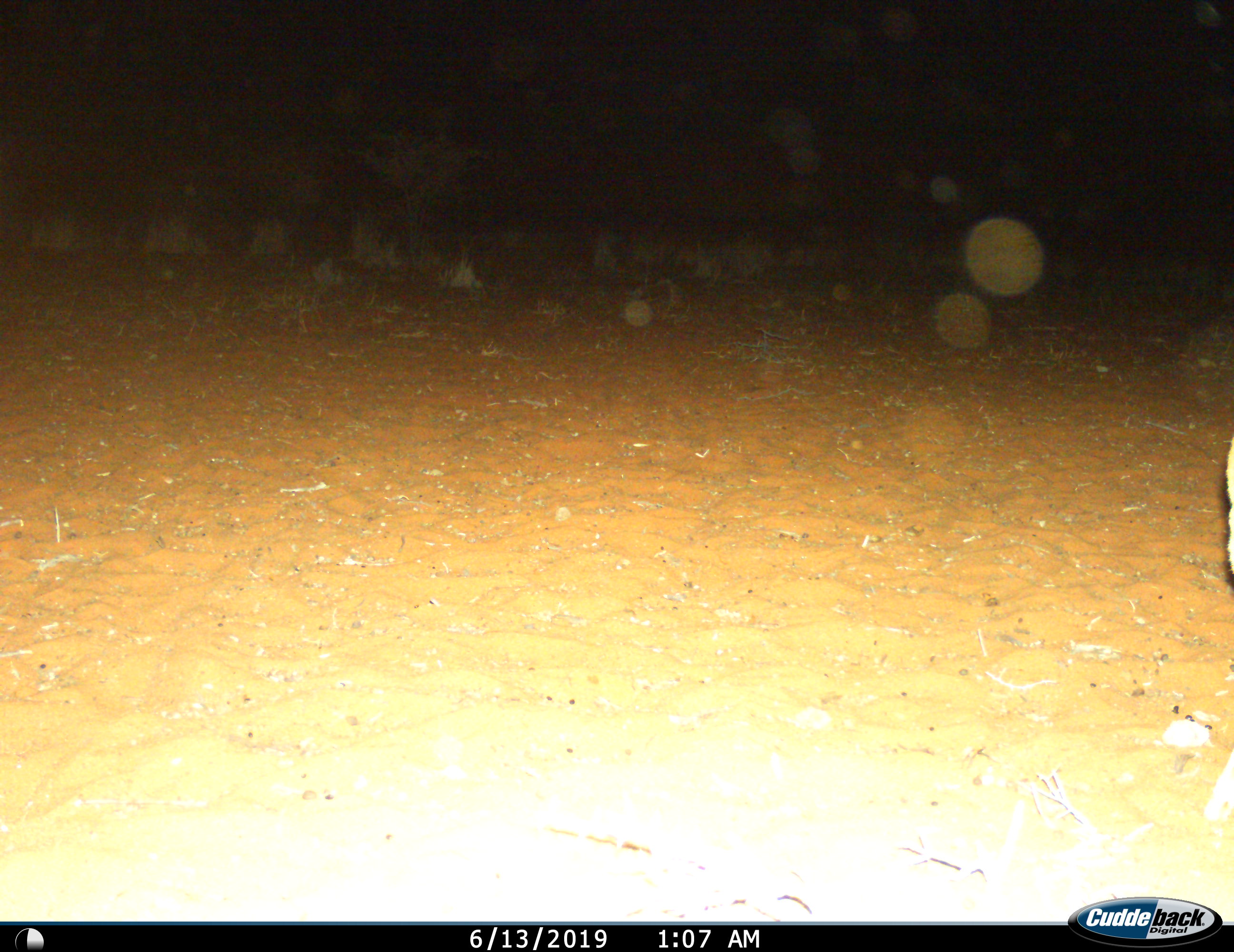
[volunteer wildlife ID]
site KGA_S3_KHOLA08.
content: unidentified animal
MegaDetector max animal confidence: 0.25